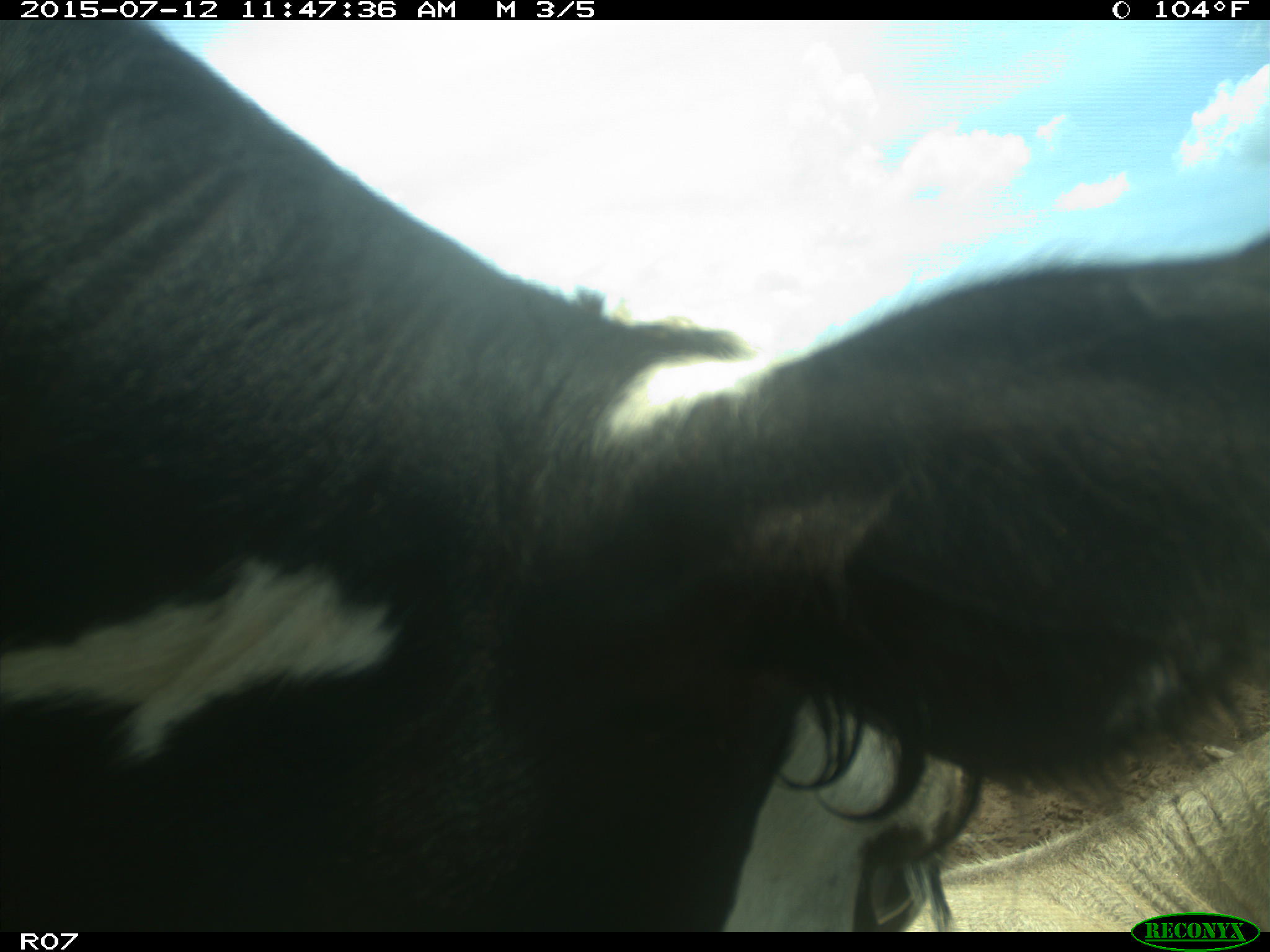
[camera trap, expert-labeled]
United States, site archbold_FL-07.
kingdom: Animalia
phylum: Chordata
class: Mammalia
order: Artiodactyla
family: Bovidae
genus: Bos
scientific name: Bos taurus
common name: domestic cow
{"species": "Bos taurus (domestic cow)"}